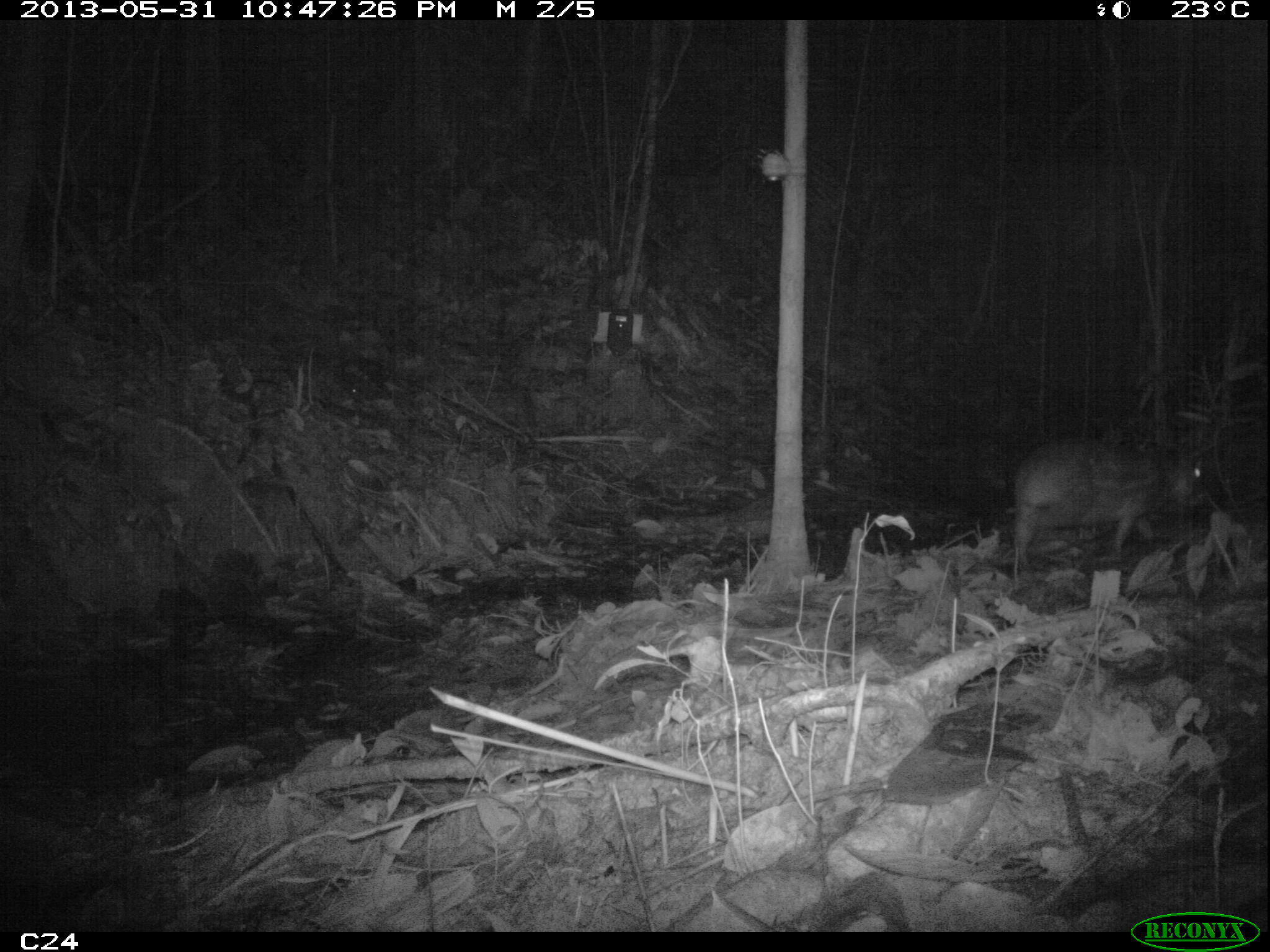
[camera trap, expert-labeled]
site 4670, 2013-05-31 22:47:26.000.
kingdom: Animalia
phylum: Chordata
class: Mammalia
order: Rodentia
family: Cuniculidae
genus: Cuniculus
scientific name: Cuniculus paca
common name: spotted paca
Cuniculus paca (spotted paca), count 1, age adult.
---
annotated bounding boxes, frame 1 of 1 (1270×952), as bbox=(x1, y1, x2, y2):
cuniculus paca: bbox=(1010, 439, 1209, 593)